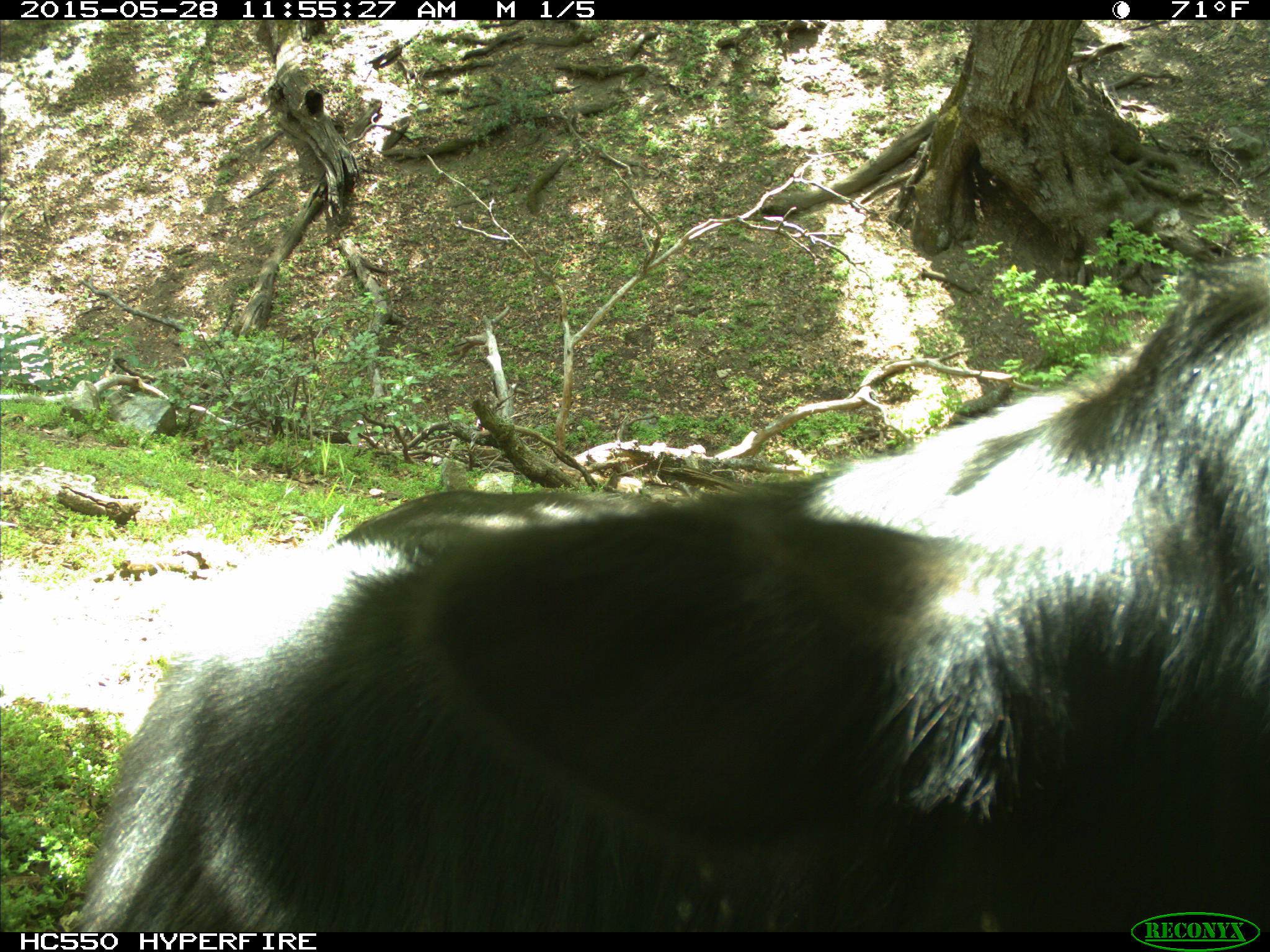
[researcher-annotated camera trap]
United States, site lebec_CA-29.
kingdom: Animalia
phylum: Chordata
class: Mammalia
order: Artiodactyla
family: Bovidae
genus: Bos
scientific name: Bos taurus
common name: domestic cow